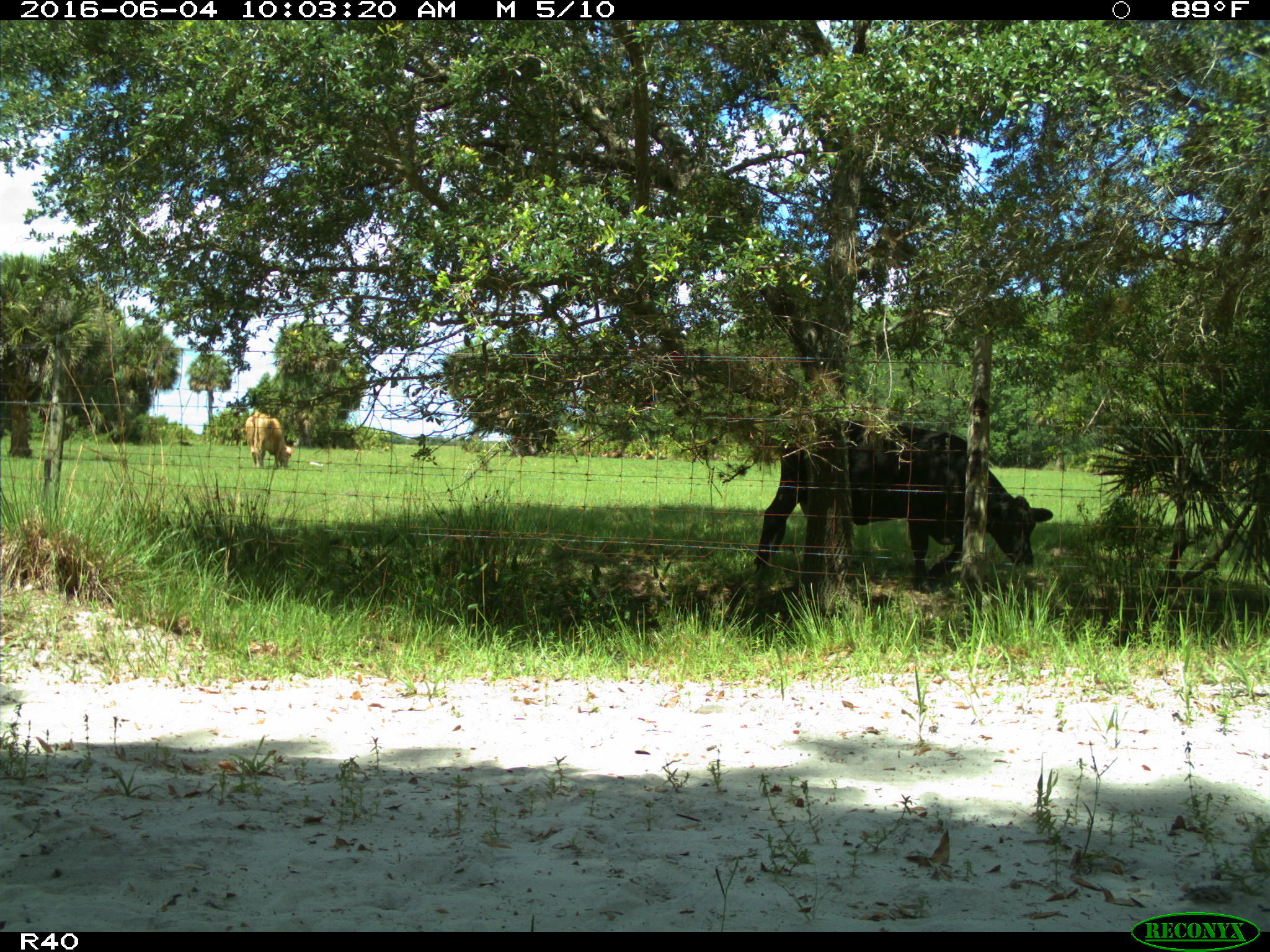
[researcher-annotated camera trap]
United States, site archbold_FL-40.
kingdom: Animalia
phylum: Chordata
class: Mammalia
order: Artiodactyla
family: Bovidae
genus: Bos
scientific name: Bos taurus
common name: domestic cow